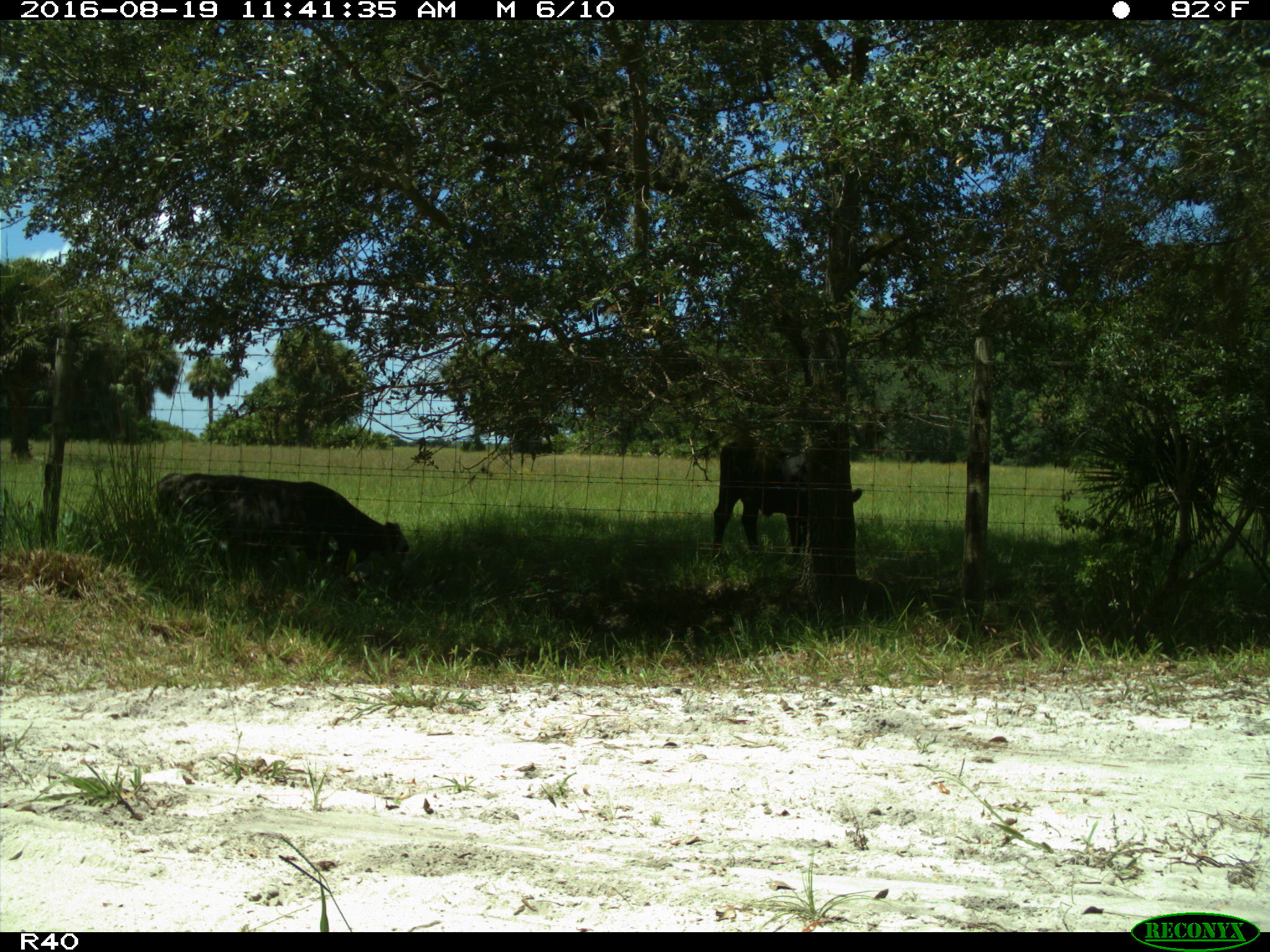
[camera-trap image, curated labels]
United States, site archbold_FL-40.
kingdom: Animalia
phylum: Chordata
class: Mammalia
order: Artiodactyla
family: Bovidae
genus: Bos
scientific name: Bos taurus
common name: domestic cow